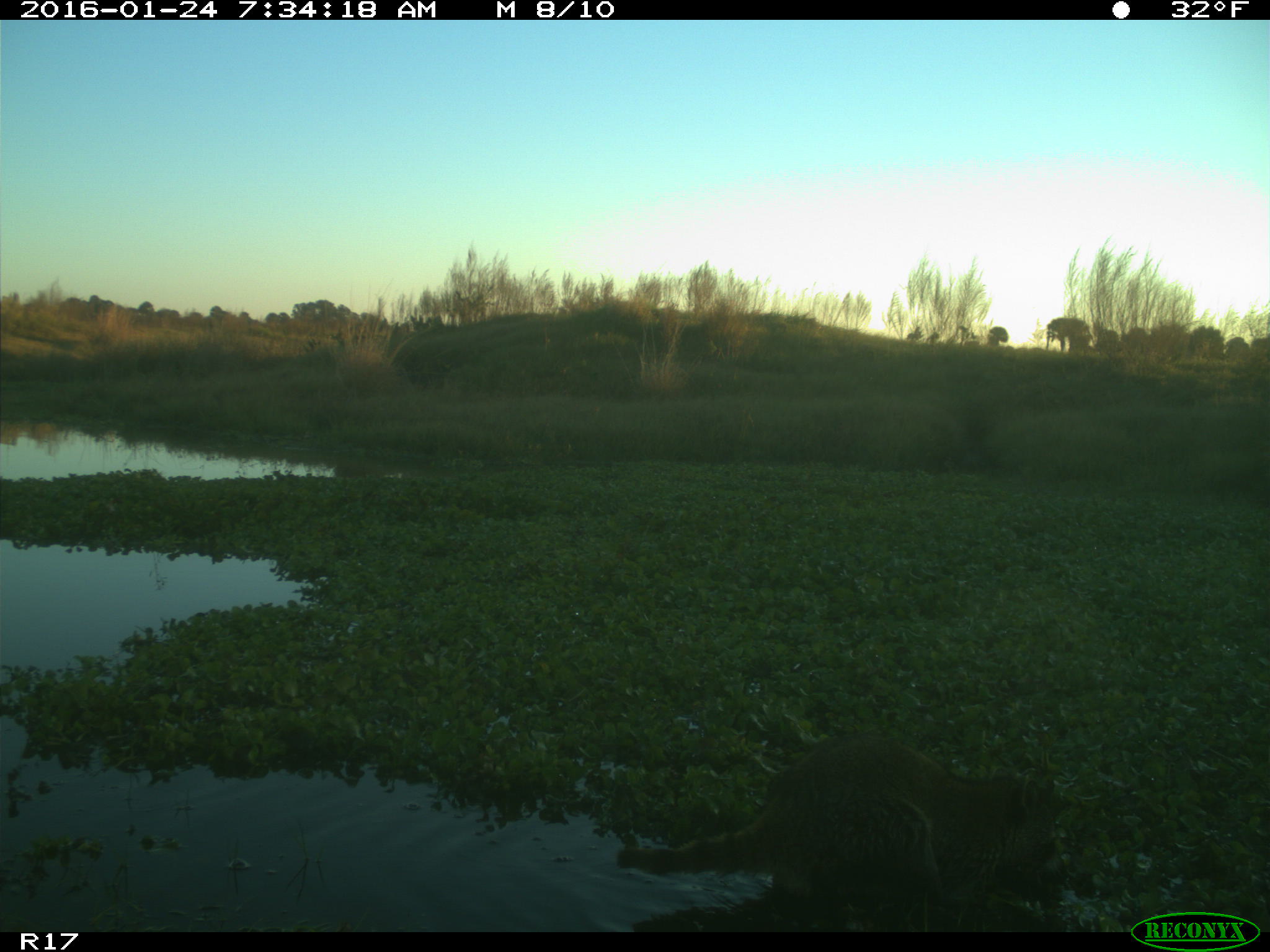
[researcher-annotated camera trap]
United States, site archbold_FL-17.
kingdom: Animalia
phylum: Chordata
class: Mammalia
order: Carnivora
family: Procyonidae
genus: Procyon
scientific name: Procyon lotor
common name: common raccoon